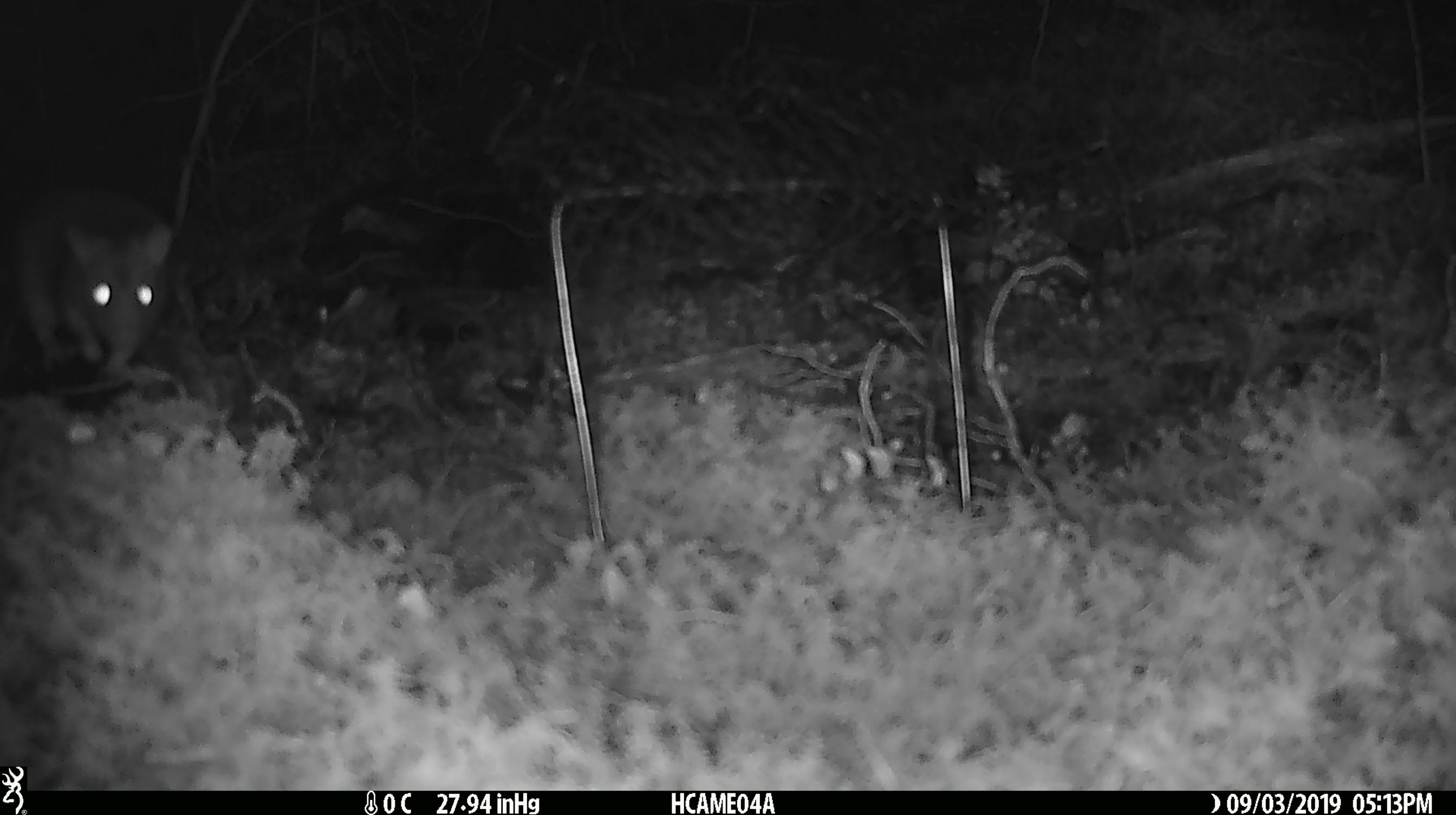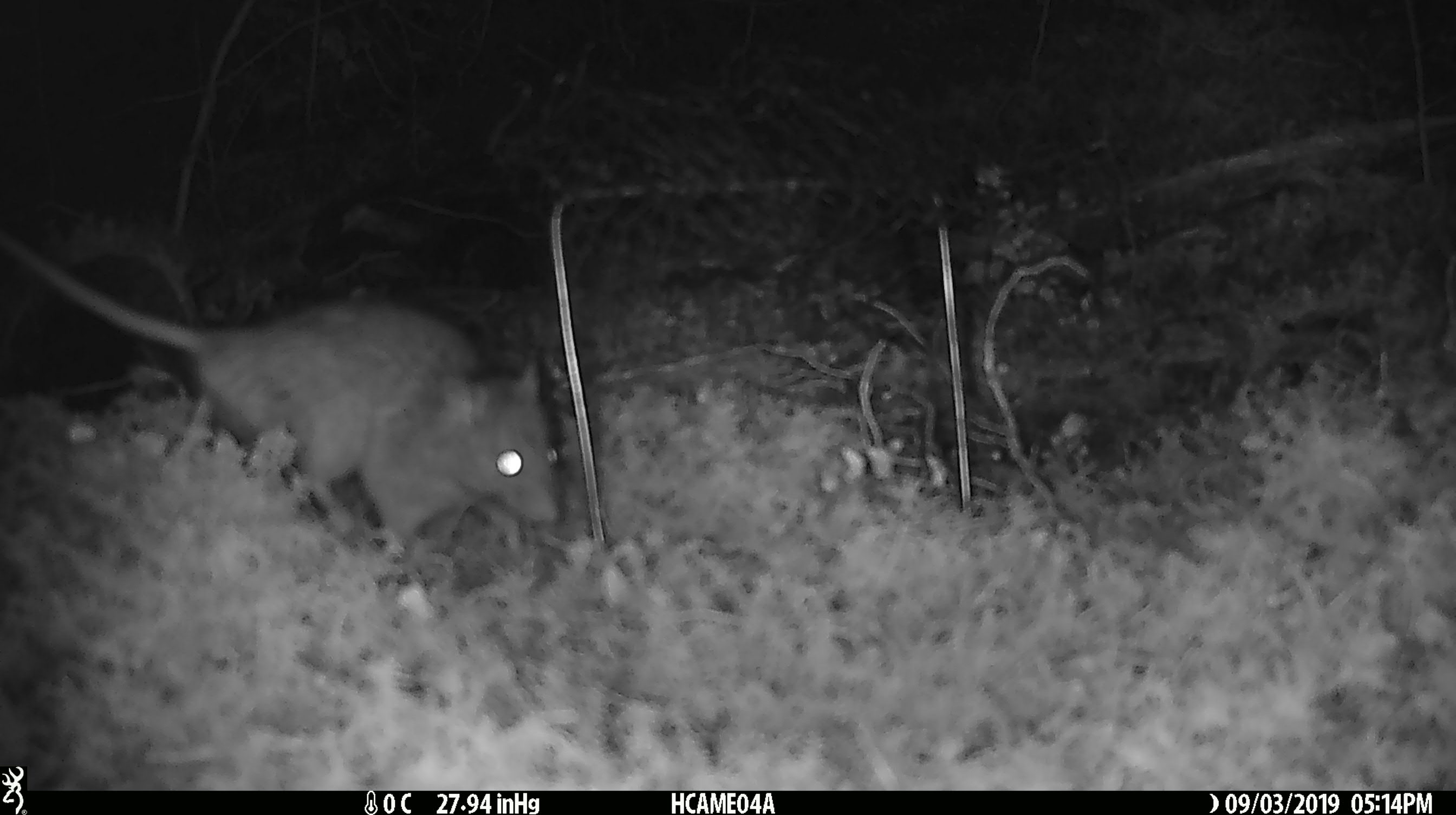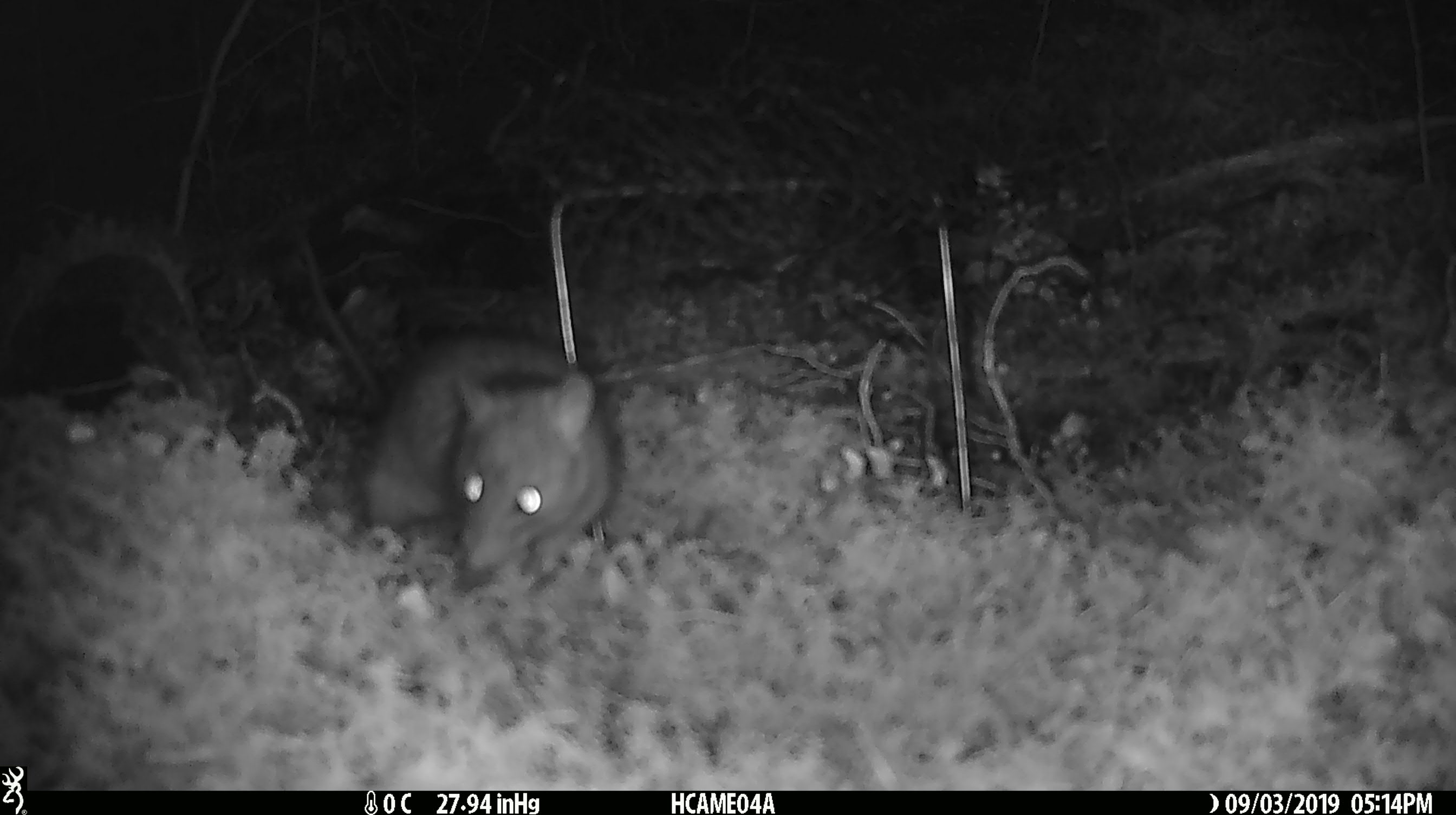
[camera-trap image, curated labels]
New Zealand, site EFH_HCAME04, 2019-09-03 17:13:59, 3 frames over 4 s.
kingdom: Animalia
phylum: Chordata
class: Mammalia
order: Rodentia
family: Muridae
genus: Rattus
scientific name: Rattus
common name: rat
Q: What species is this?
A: Rat (Rattus).